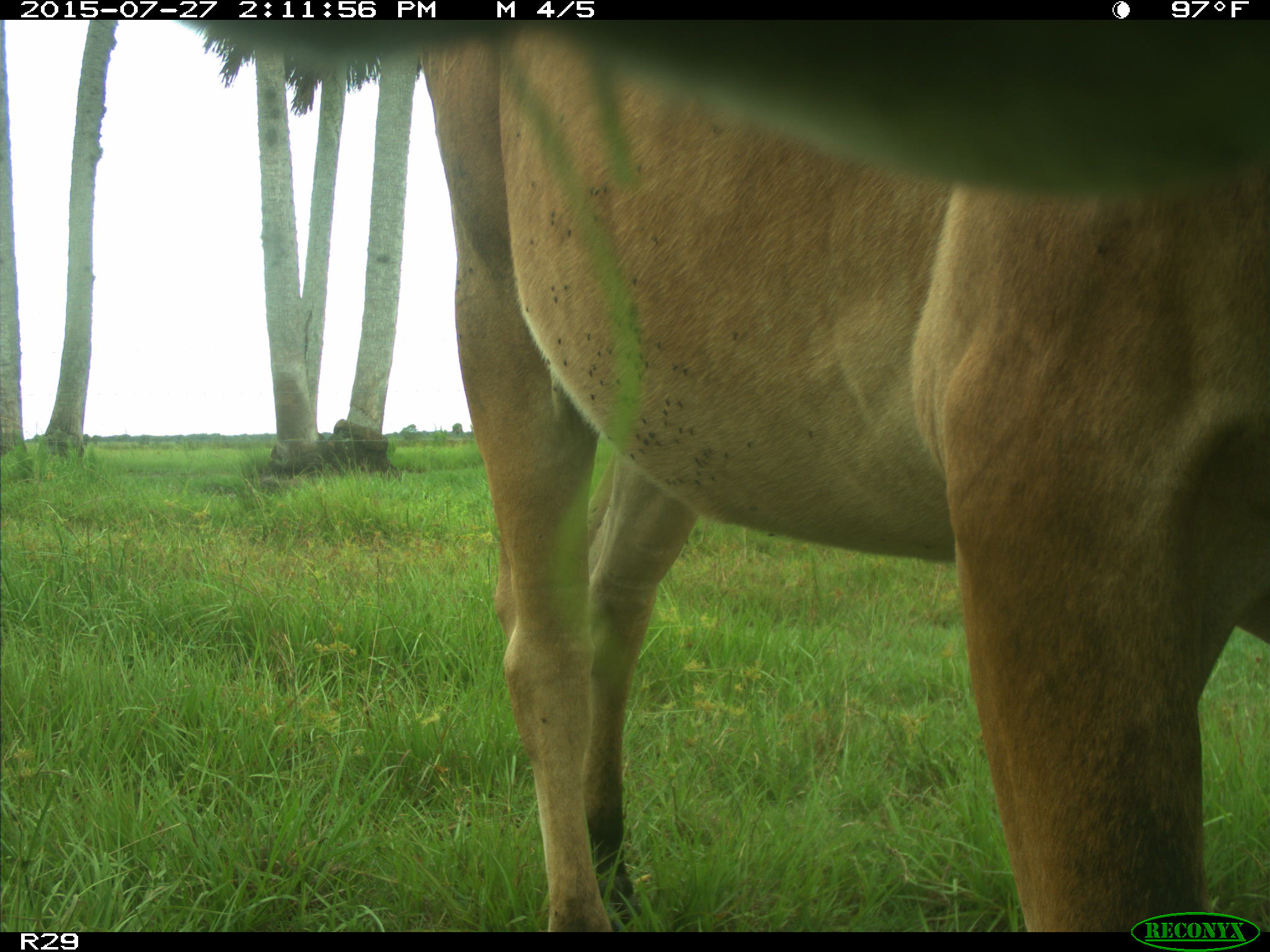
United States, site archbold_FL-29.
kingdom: Animalia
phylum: Chordata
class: Mammalia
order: Artiodactyla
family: Bovidae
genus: Bos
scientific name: Bos taurus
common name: domestic cow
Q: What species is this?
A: Bos taurus (domestic cow).